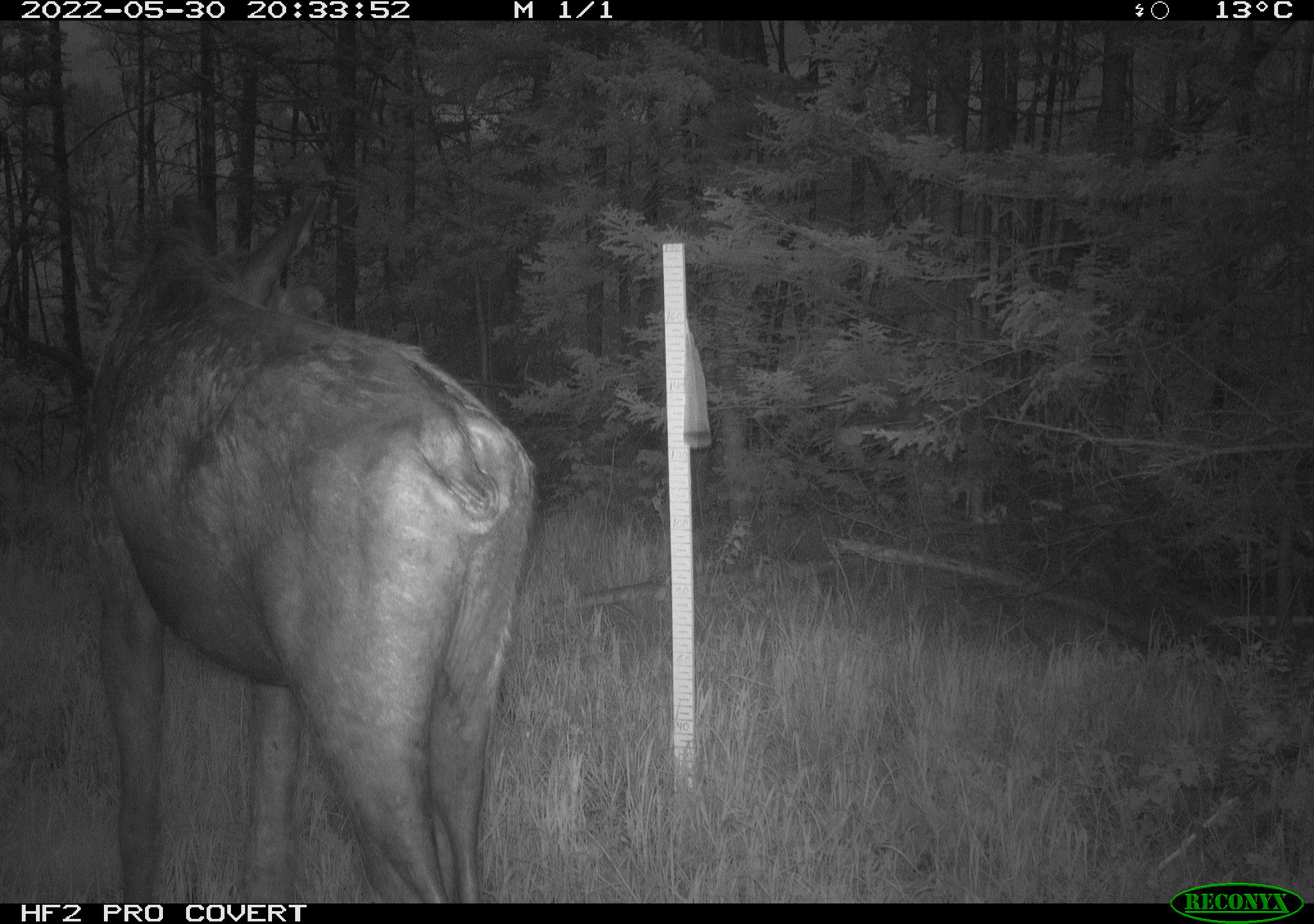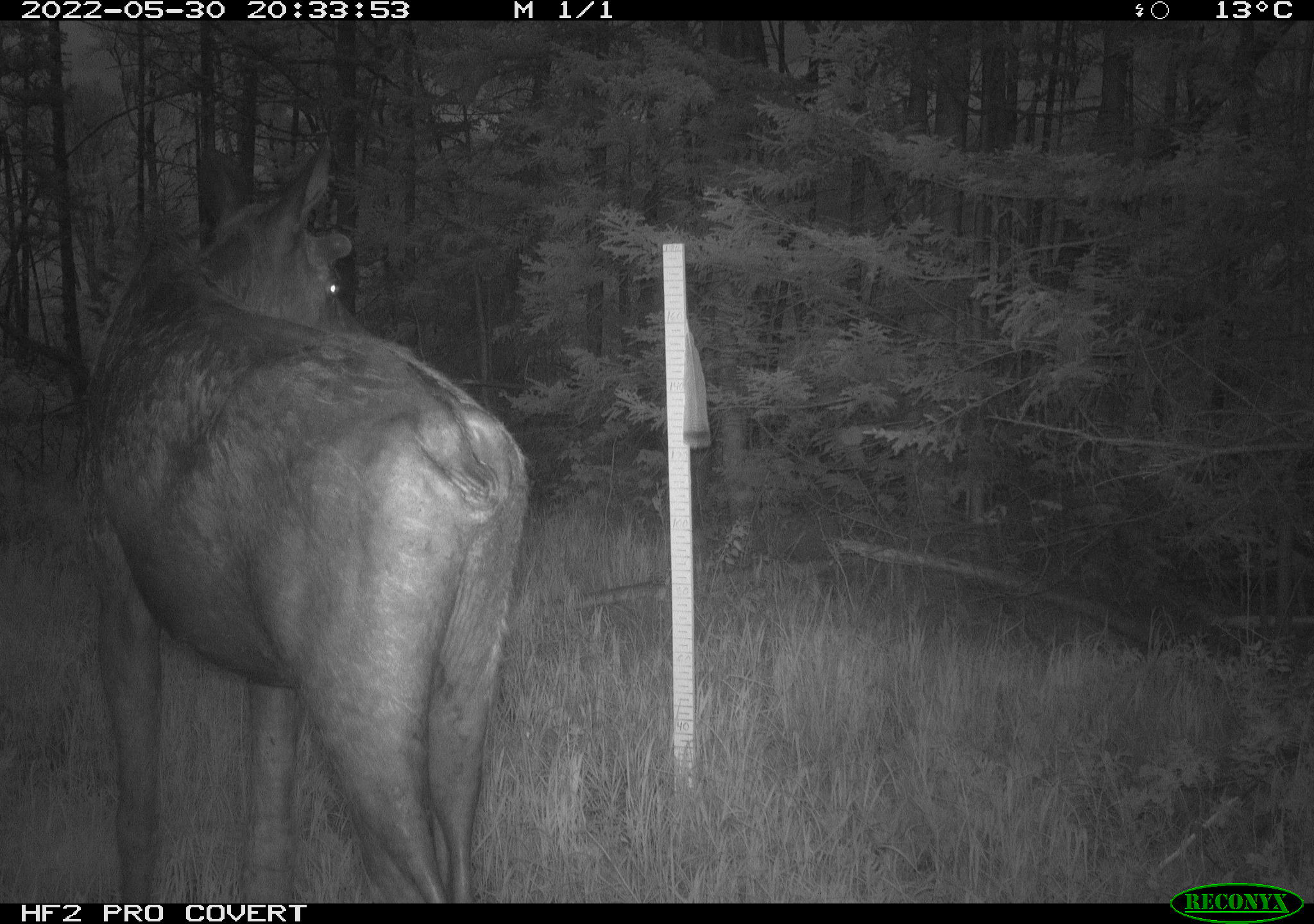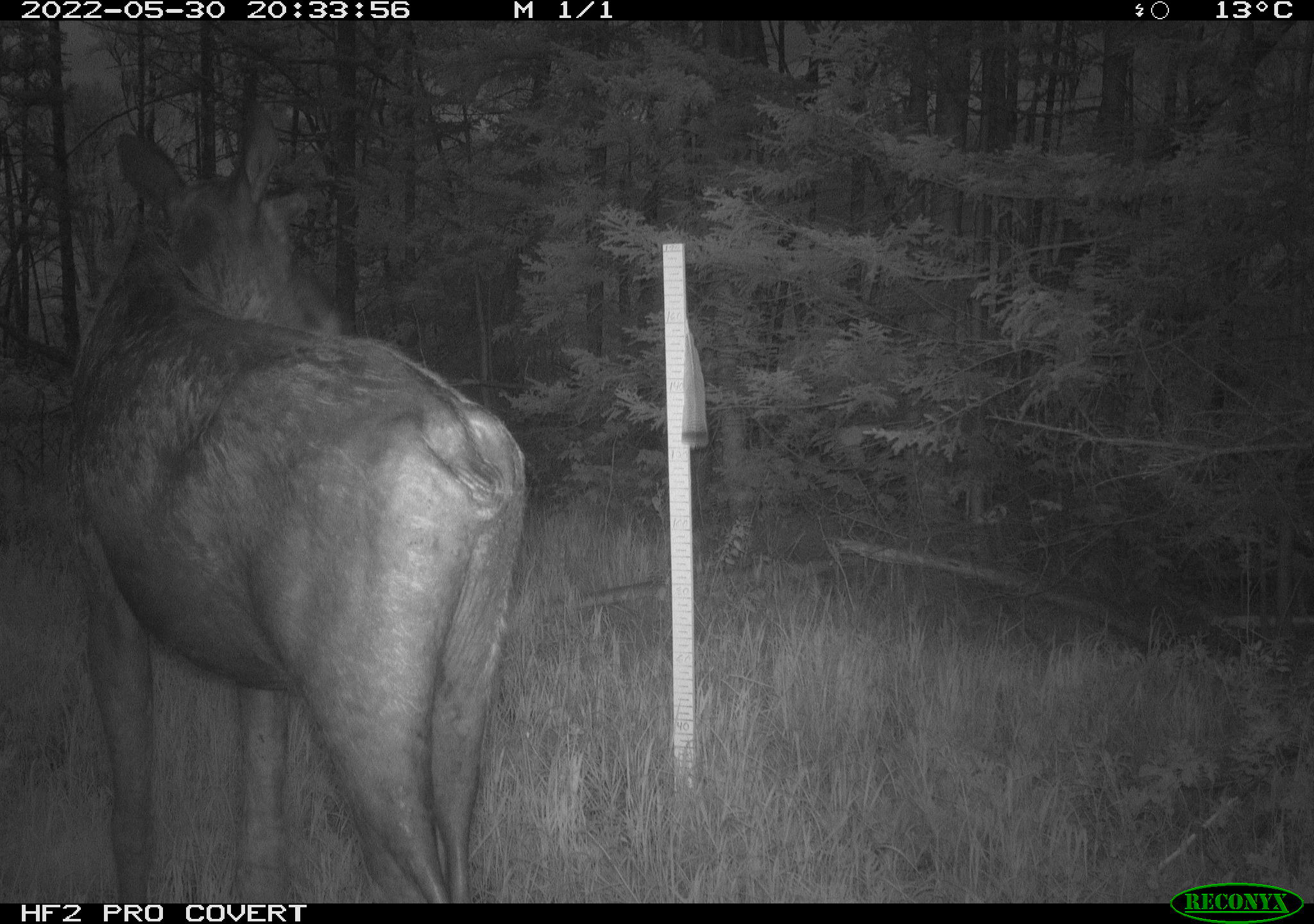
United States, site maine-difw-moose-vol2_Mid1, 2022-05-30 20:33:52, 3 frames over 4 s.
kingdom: Animalia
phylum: Chordata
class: Mammalia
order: Artiodactyla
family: Cervidae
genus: Alces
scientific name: Alces alces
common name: moose